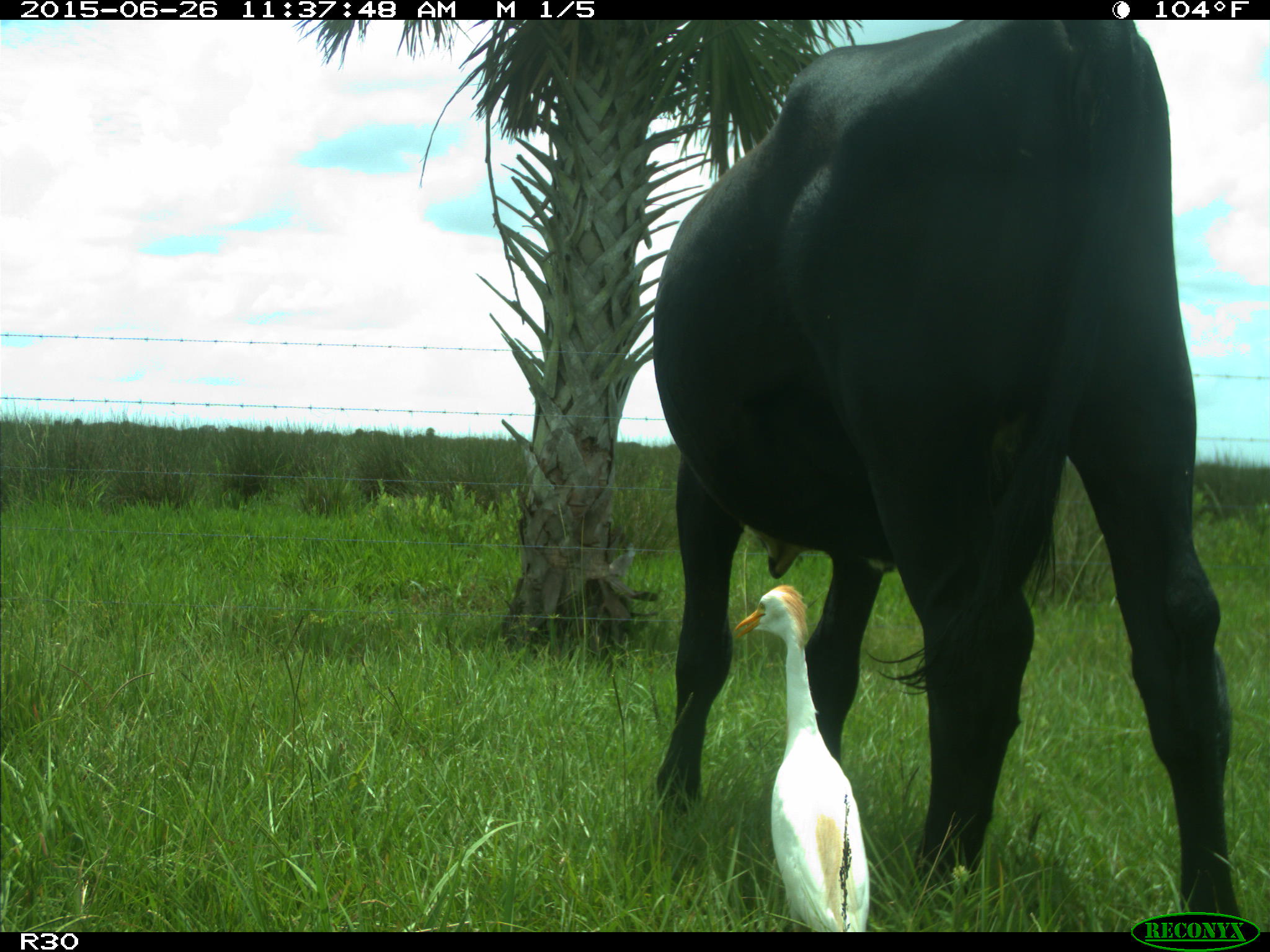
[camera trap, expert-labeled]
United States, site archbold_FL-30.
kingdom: Animalia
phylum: Chordata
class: Mammalia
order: Artiodactyla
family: Bovidae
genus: Bos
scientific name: Bos taurus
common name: domestic cow